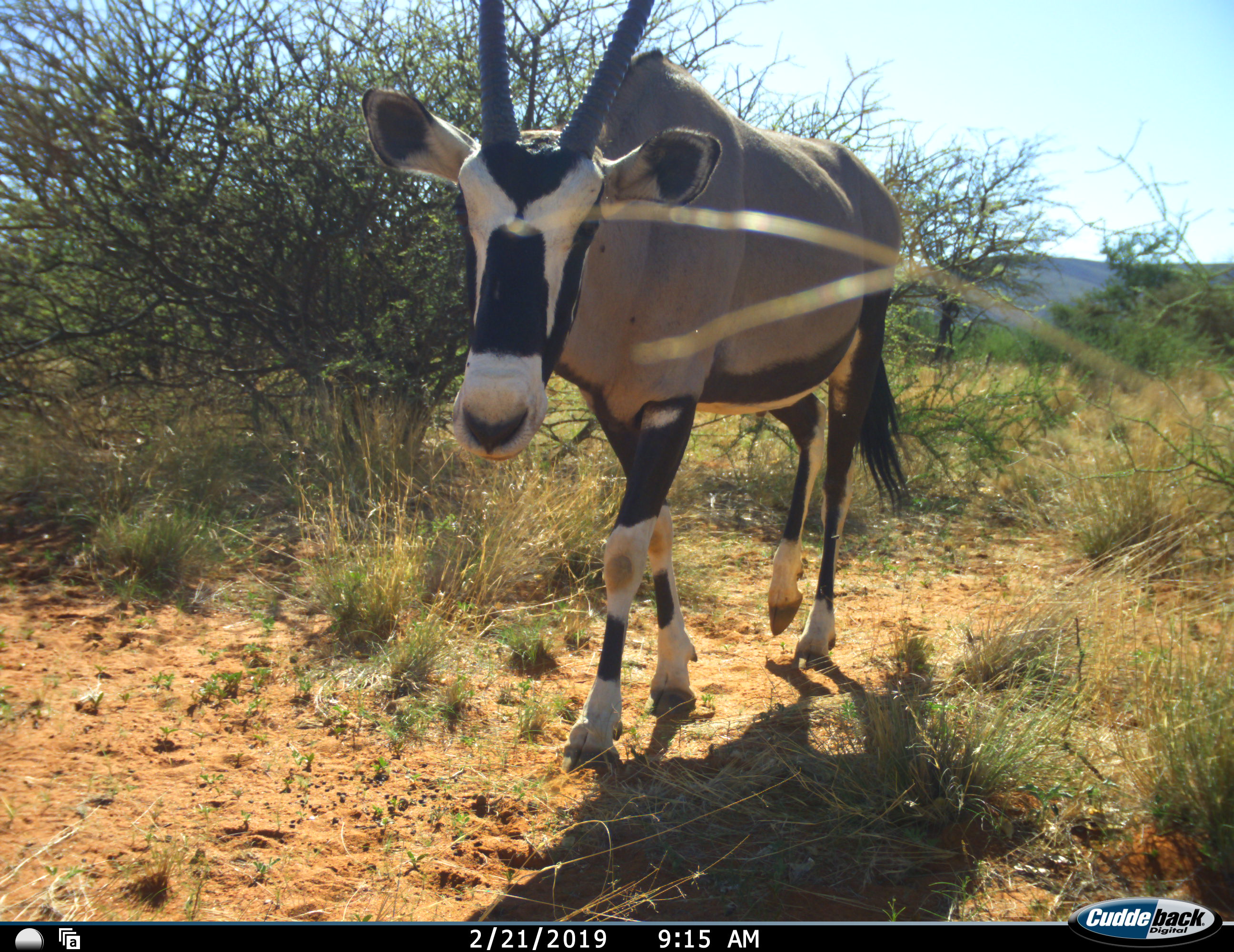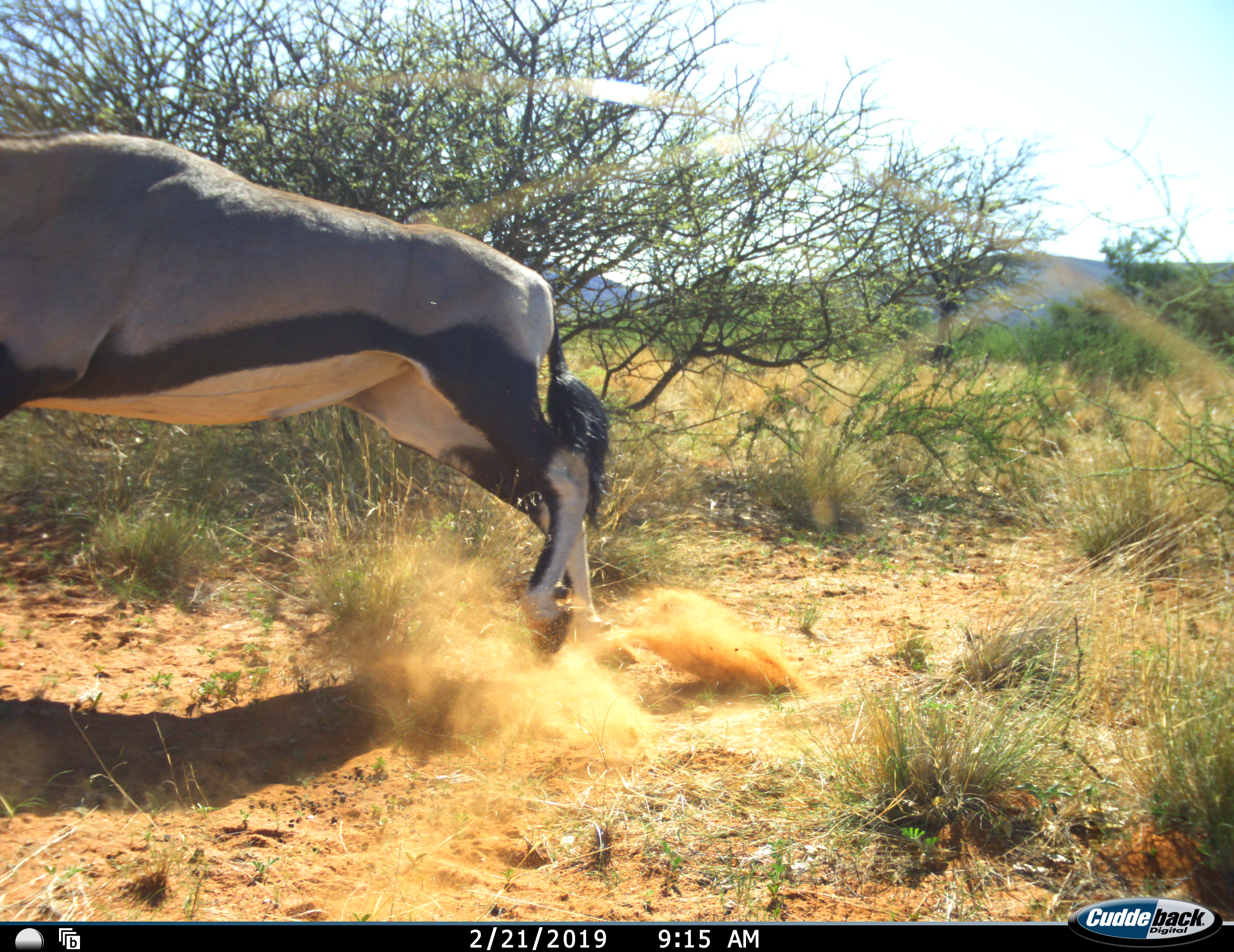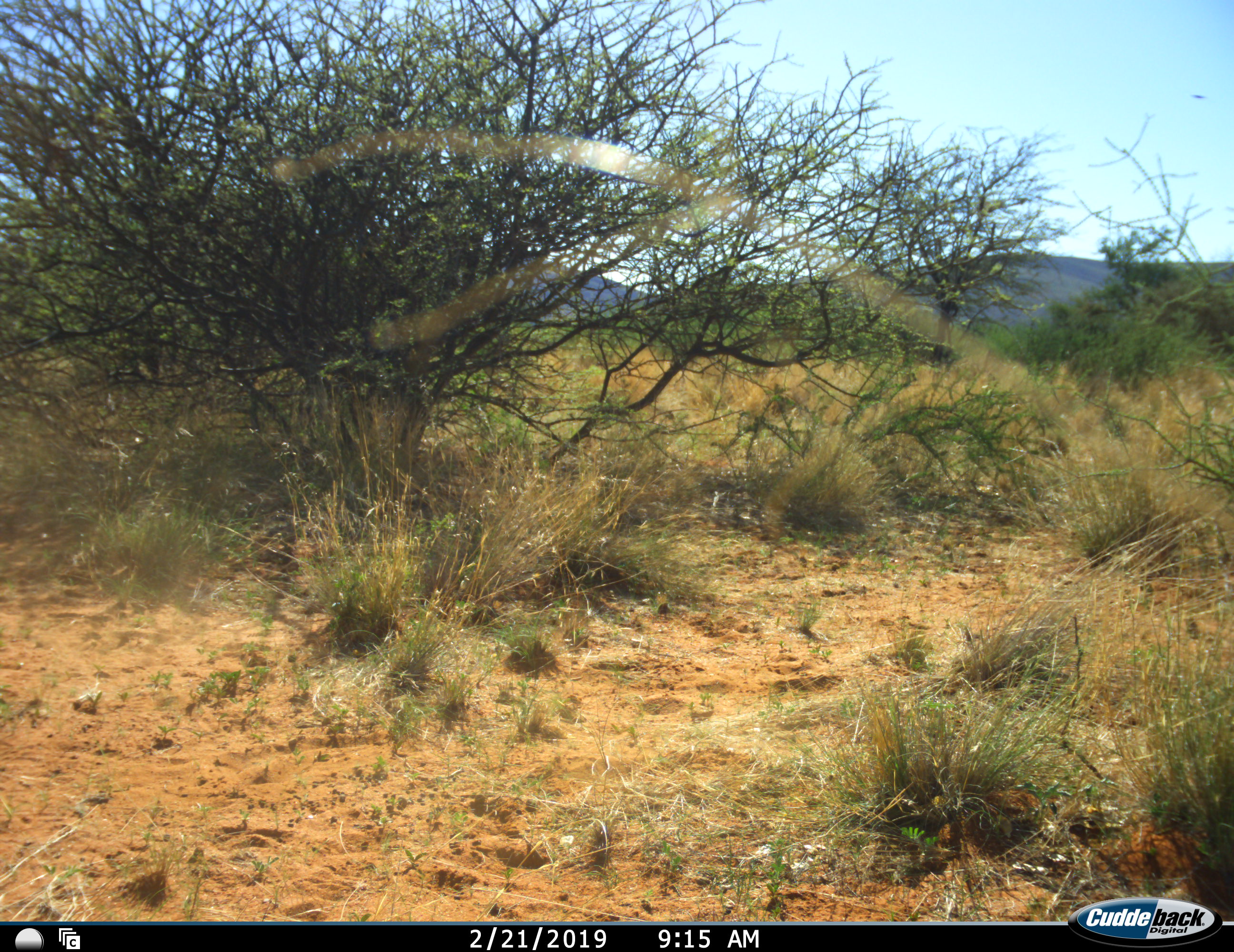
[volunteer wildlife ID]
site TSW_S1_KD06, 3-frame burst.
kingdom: Animalia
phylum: Chordata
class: Mammalia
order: Artiodactyla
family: Bovidae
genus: Oryx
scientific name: Oryx gazella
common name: gemsbok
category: oryx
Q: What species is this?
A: Oryx (gemsbok) (Oryx gazella).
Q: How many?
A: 1.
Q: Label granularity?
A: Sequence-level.